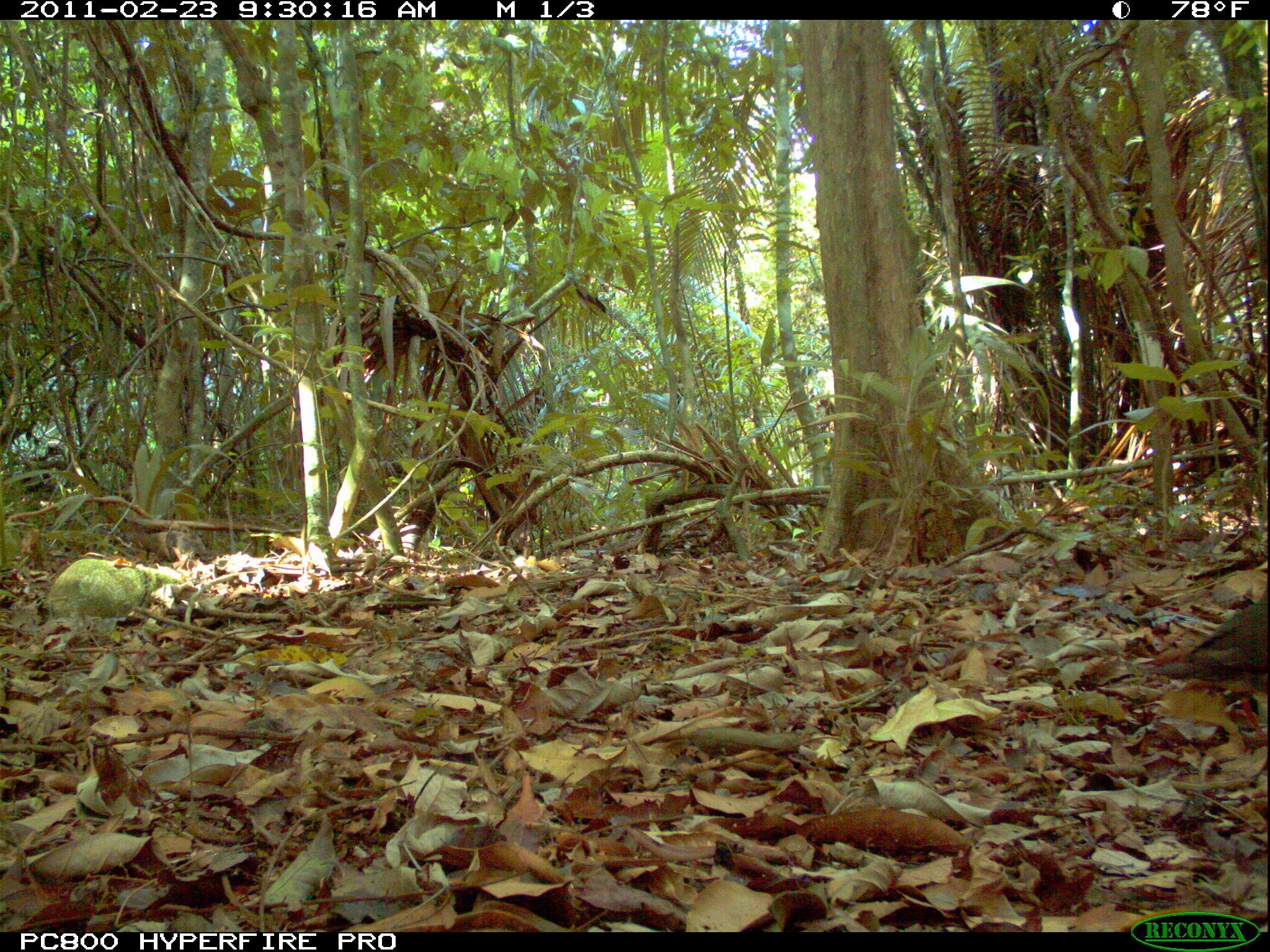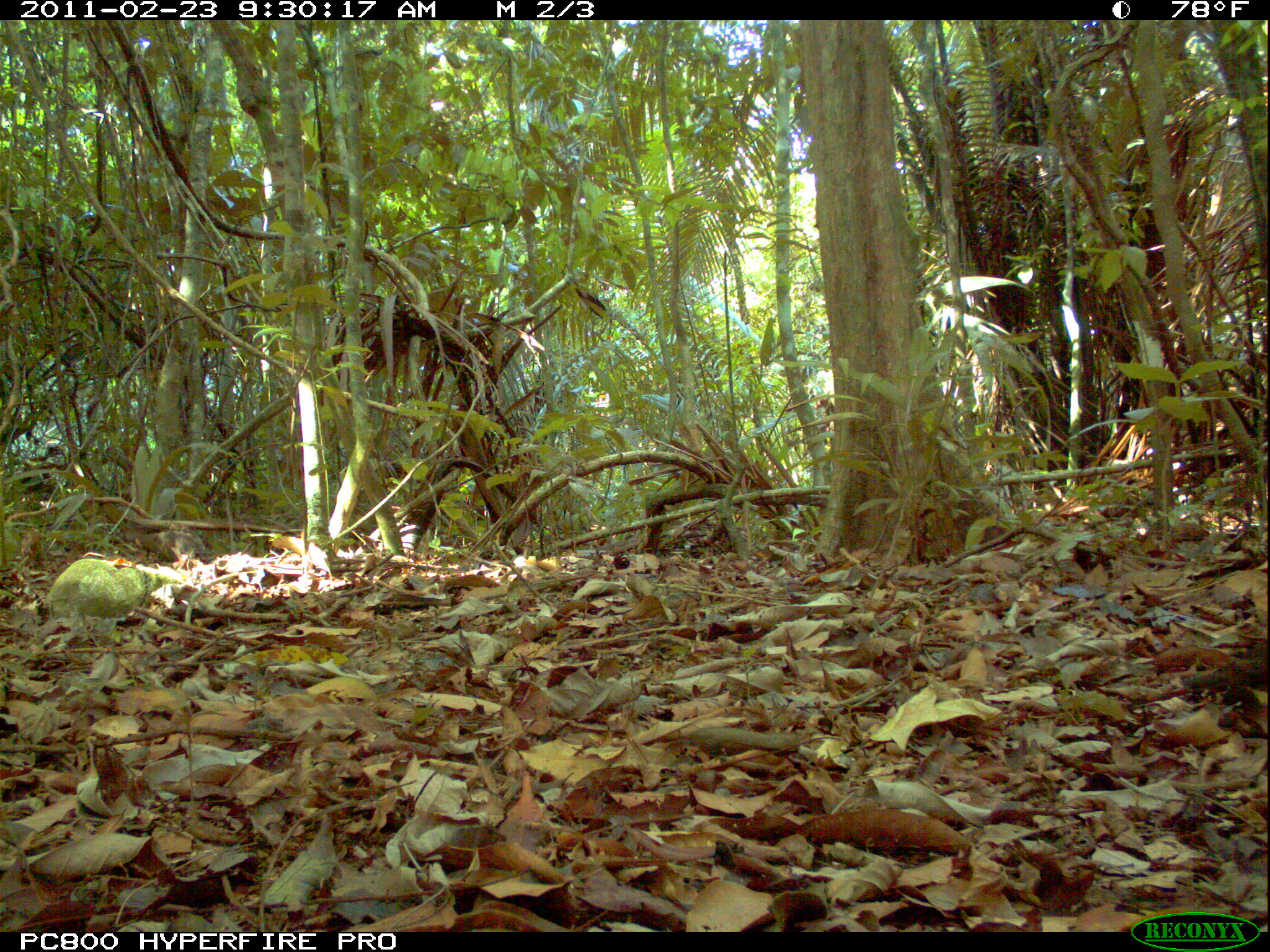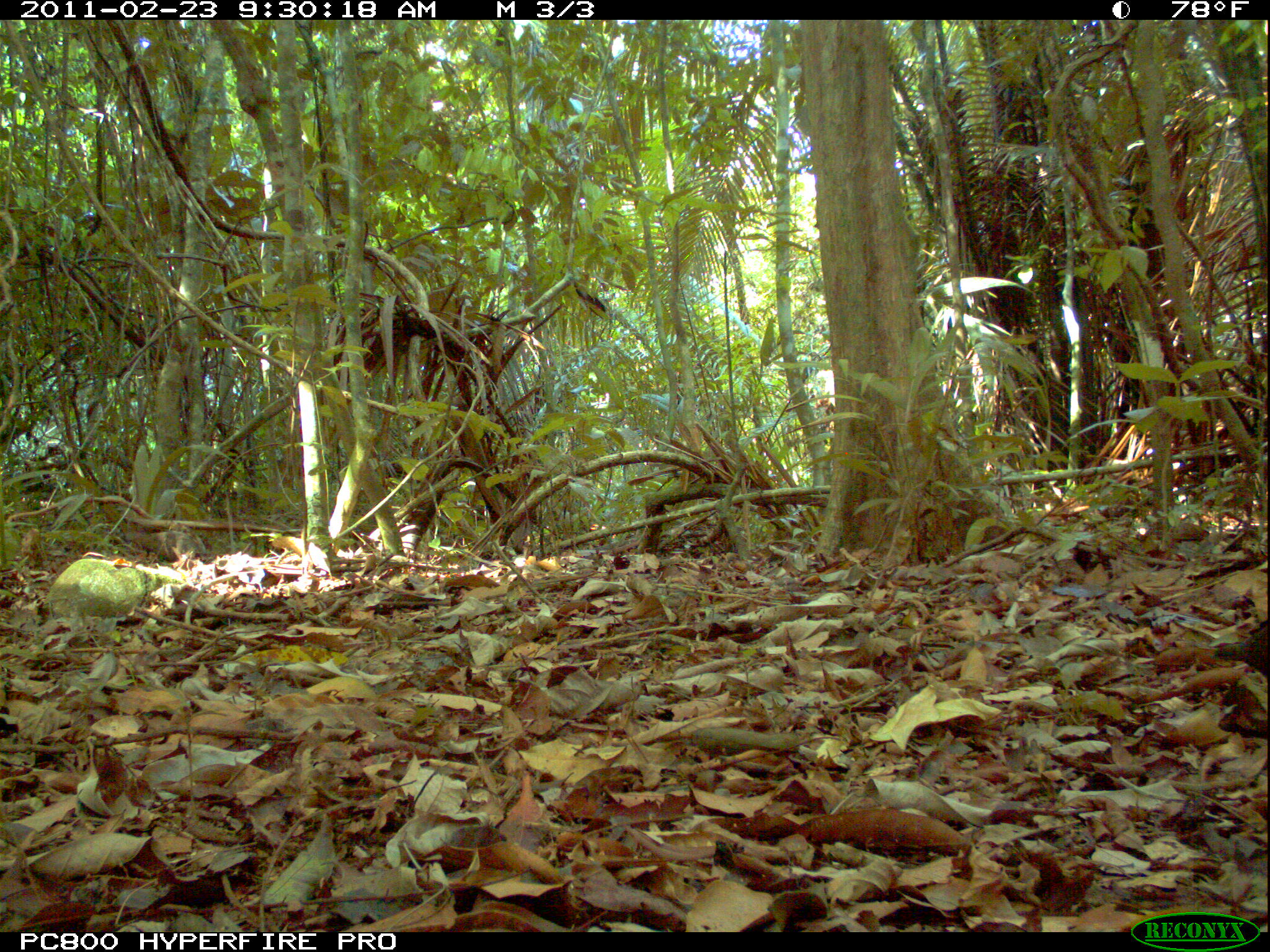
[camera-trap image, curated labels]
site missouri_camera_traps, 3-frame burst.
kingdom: Animalia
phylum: Chordata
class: Aves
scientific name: Aves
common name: bird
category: bird spec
Bird spec (bird) (Aves). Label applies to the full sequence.